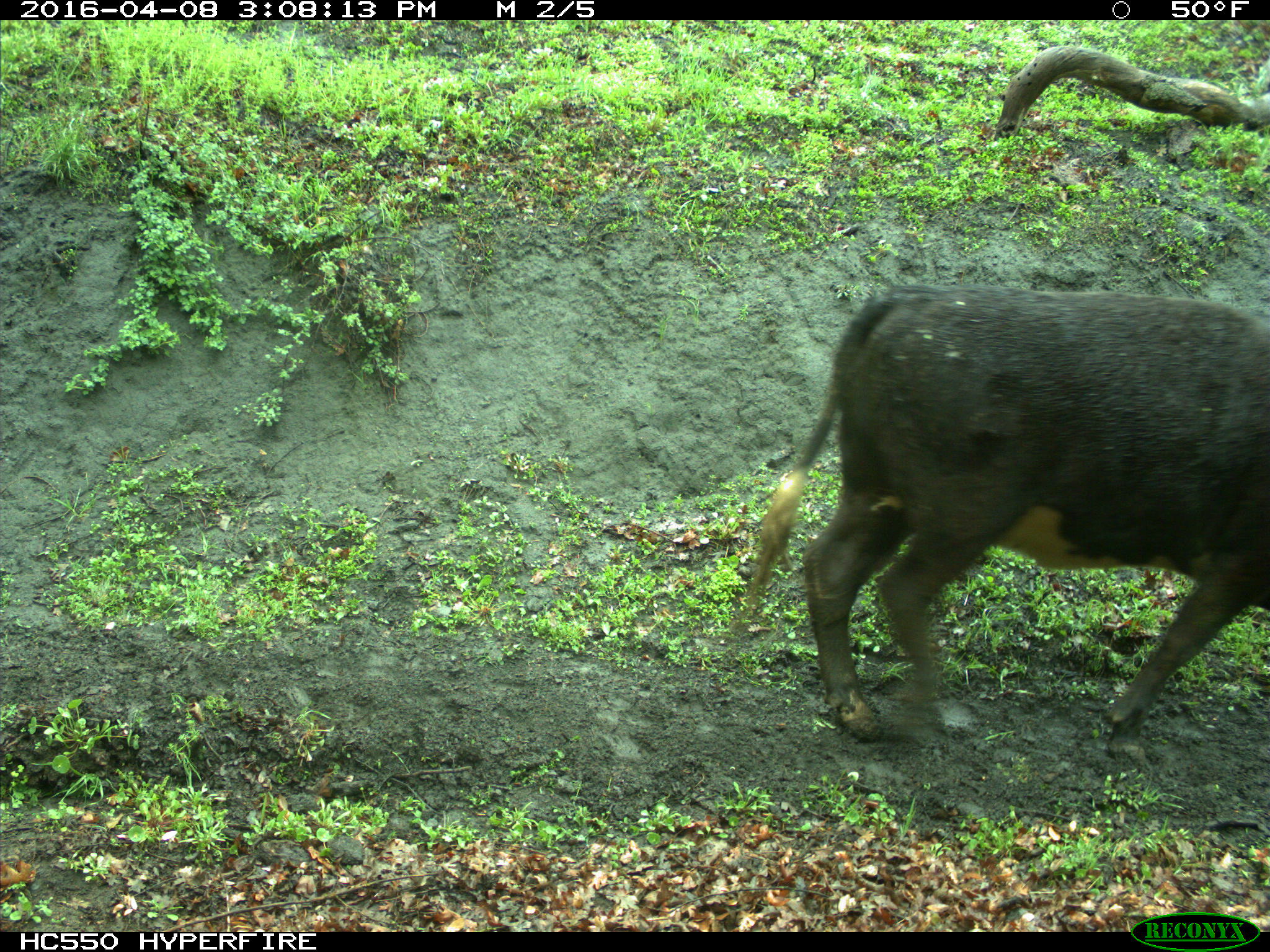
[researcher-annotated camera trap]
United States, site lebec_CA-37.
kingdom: Animalia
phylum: Chordata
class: Mammalia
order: Artiodactyla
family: Bovidae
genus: Bos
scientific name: Bos taurus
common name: domestic cow